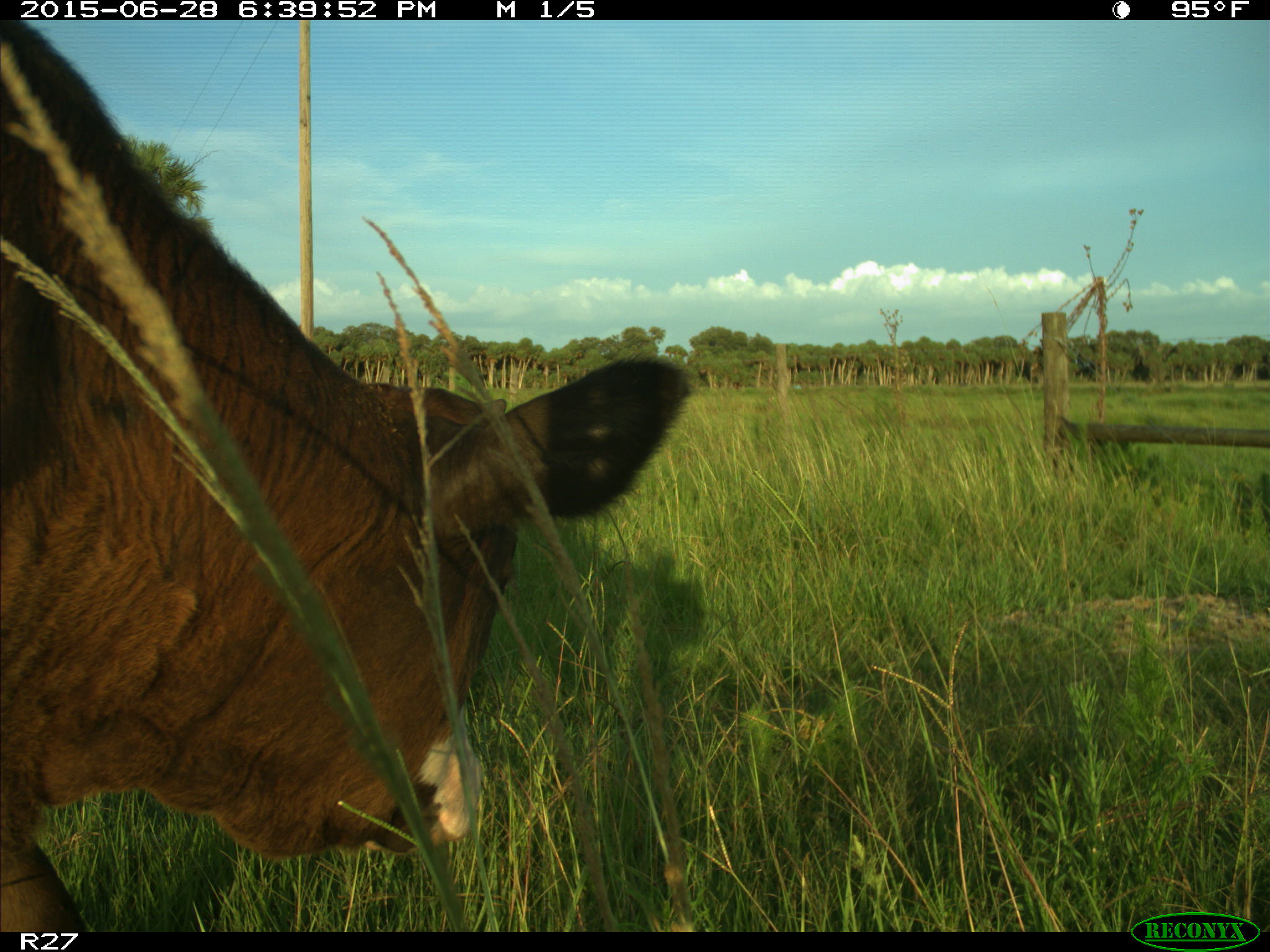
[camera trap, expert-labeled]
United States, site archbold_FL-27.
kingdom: Animalia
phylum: Chordata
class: Mammalia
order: Artiodactyla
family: Bovidae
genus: Bos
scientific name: Bos taurus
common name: domestic cow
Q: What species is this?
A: Bos taurus (domestic cow).